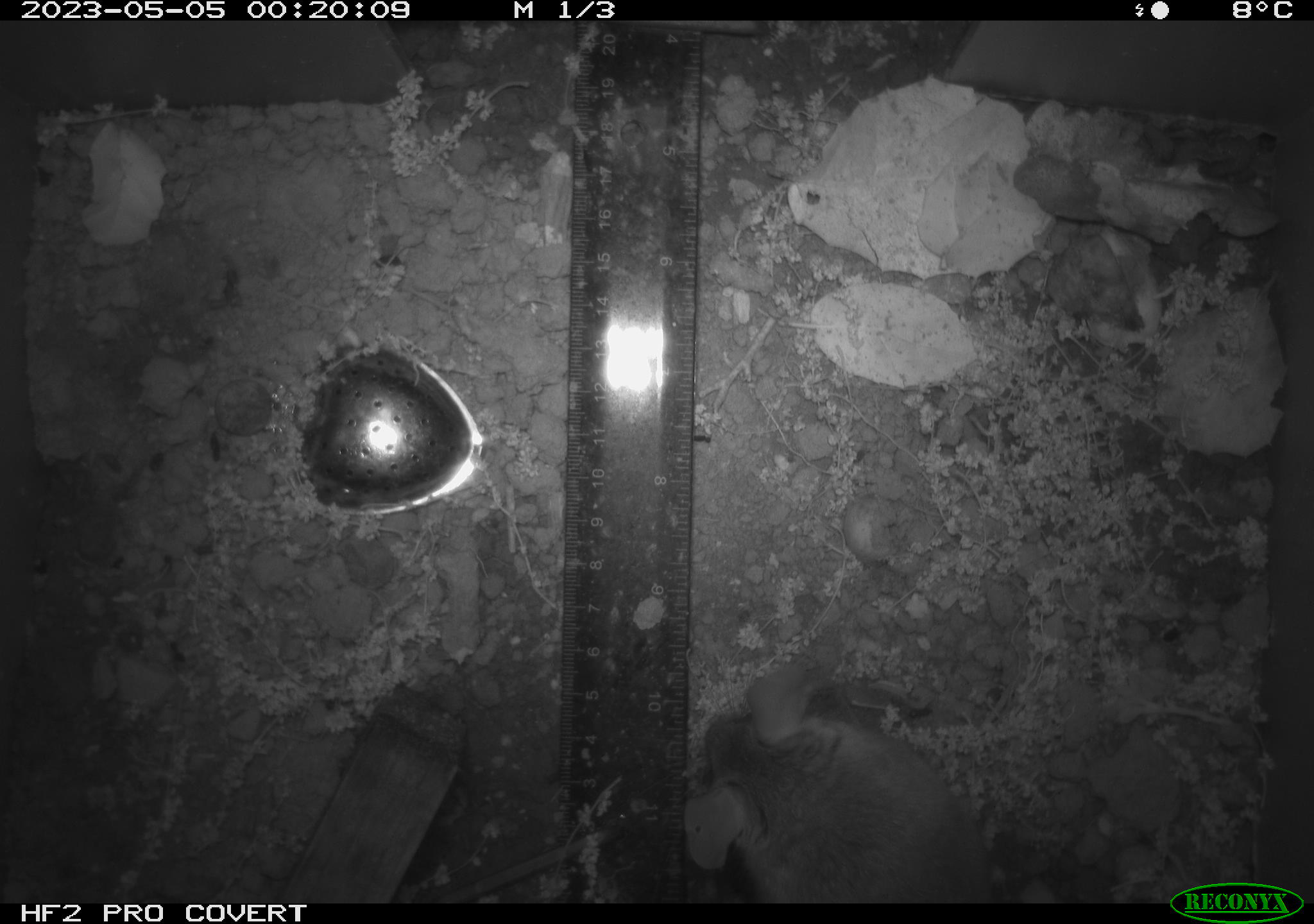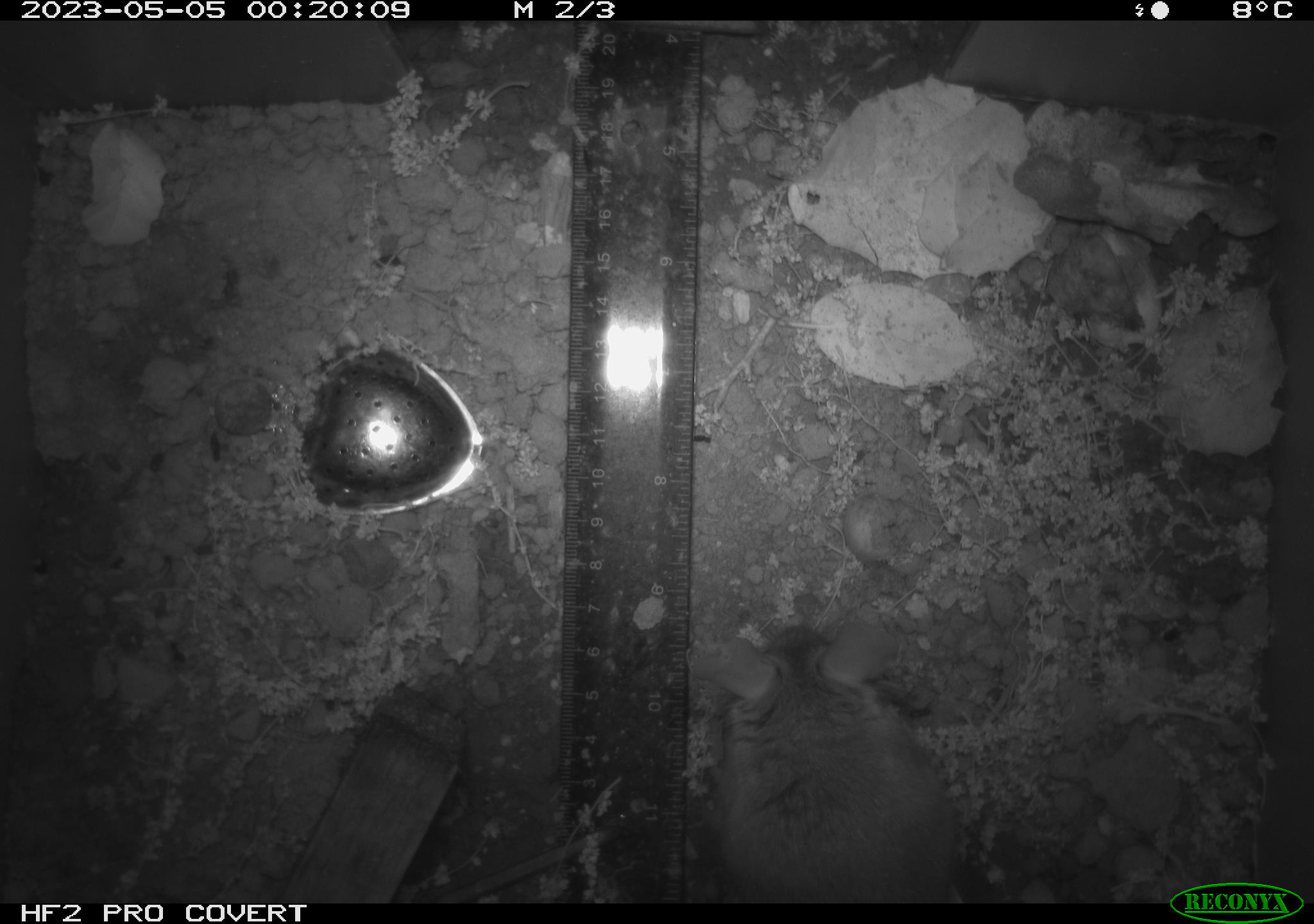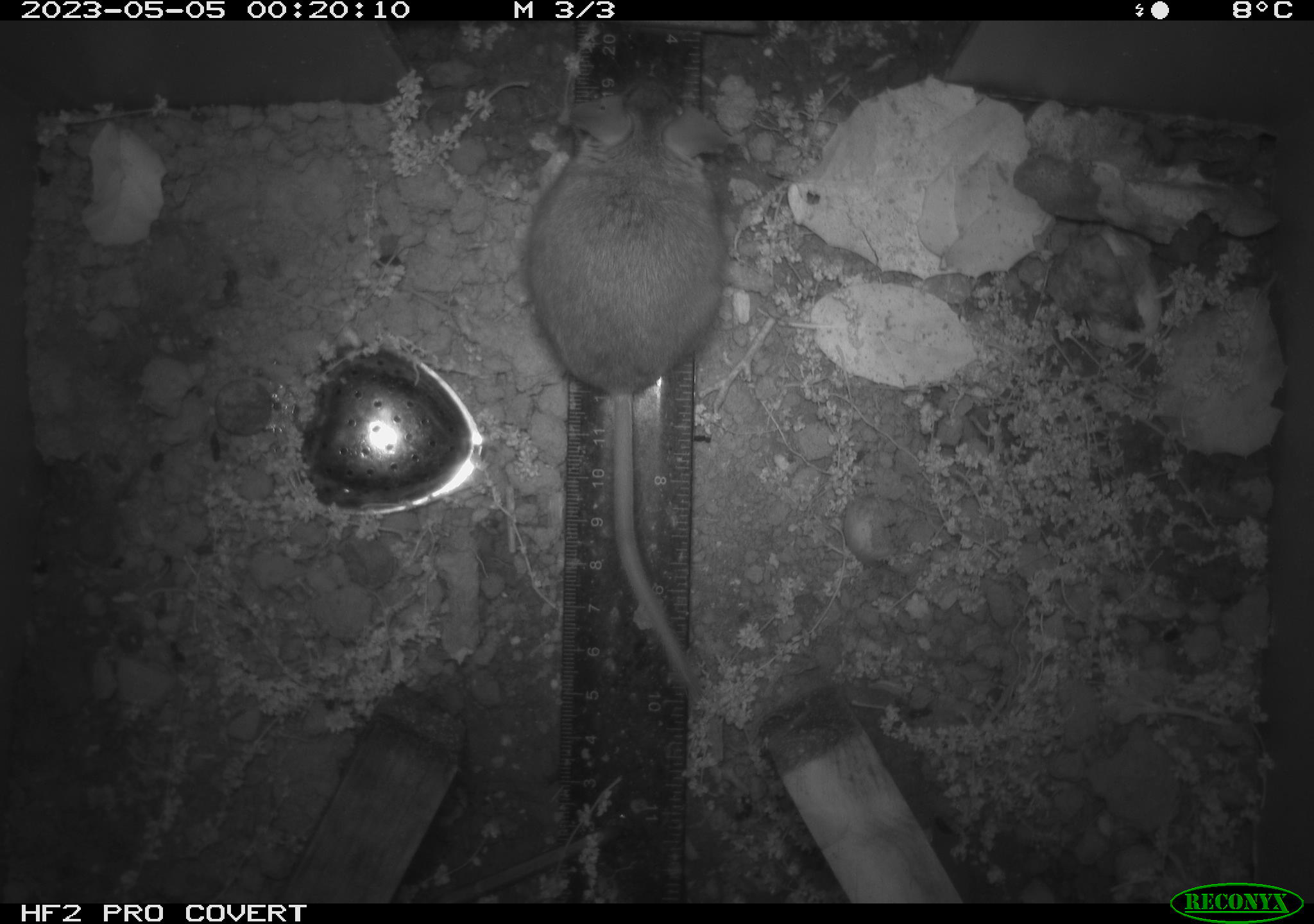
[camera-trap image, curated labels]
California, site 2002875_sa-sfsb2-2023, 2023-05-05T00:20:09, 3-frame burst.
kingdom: Animalia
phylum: Chordata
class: Mammalia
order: Rodentia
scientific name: Rodentia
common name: mouse species